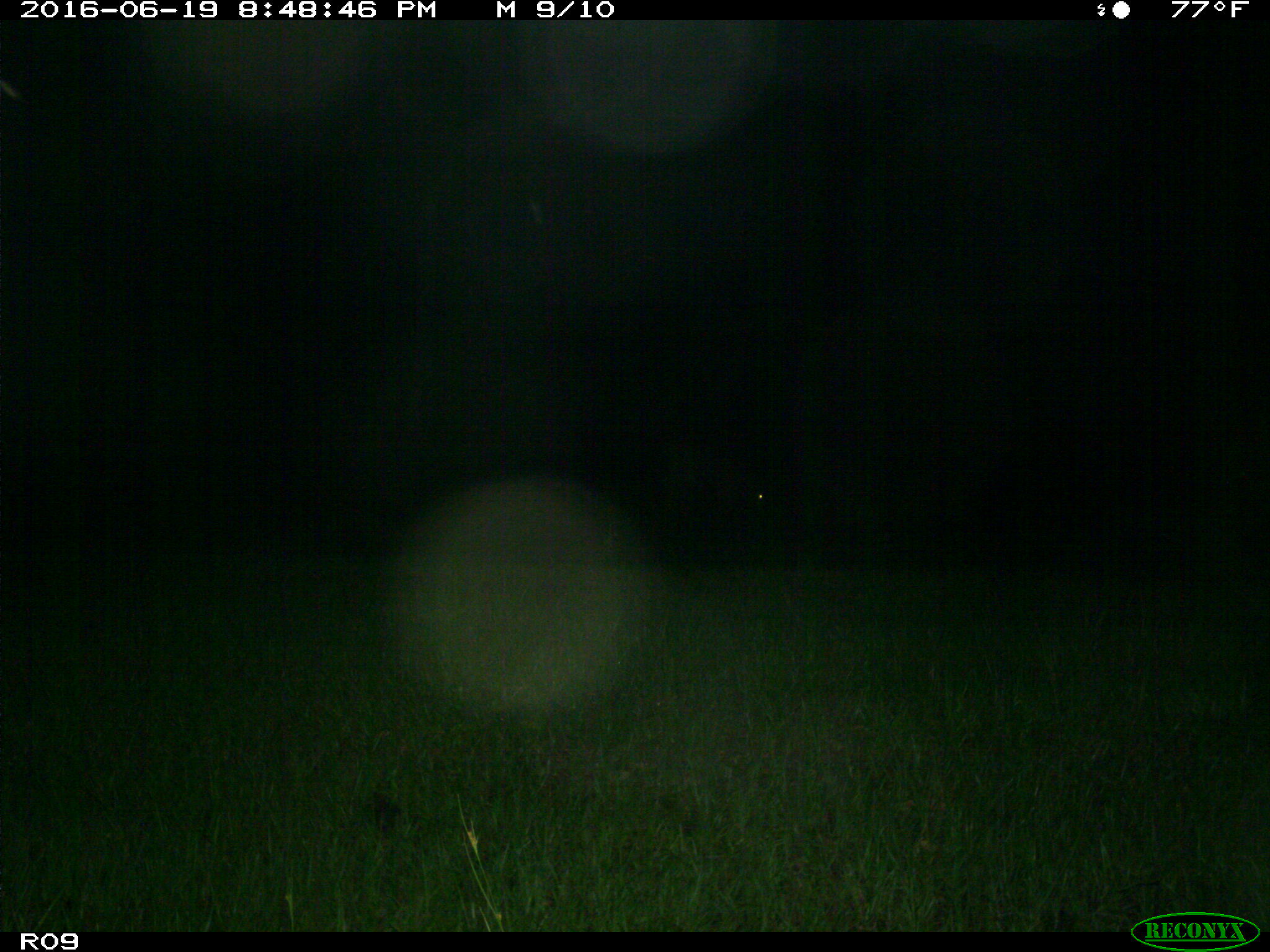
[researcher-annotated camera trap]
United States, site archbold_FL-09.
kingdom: Animalia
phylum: Chordata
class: Mammalia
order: Artiodactyla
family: Bovidae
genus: Bos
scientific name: Bos taurus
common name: domestic cow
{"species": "Bos taurus (domestic cow)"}